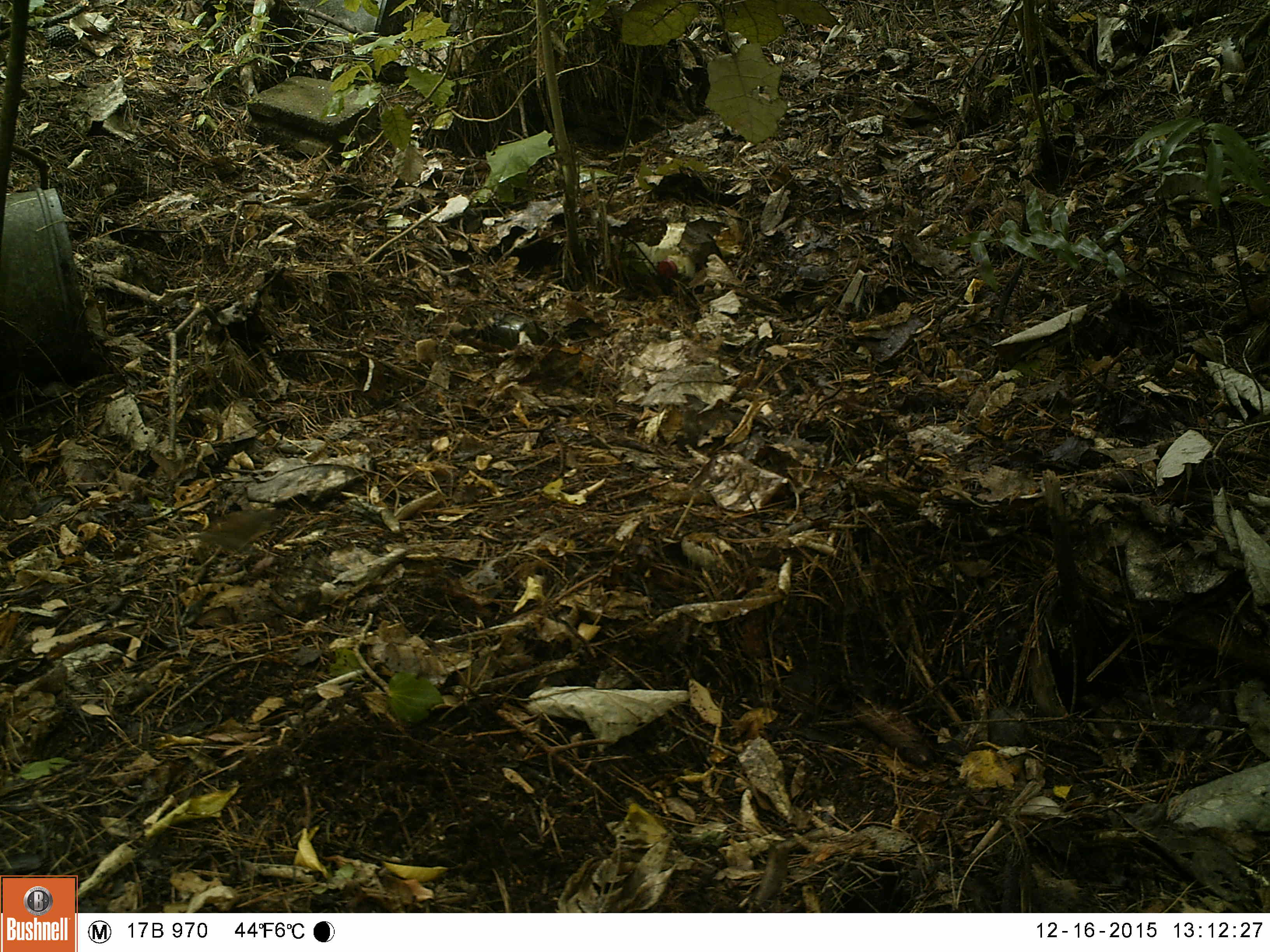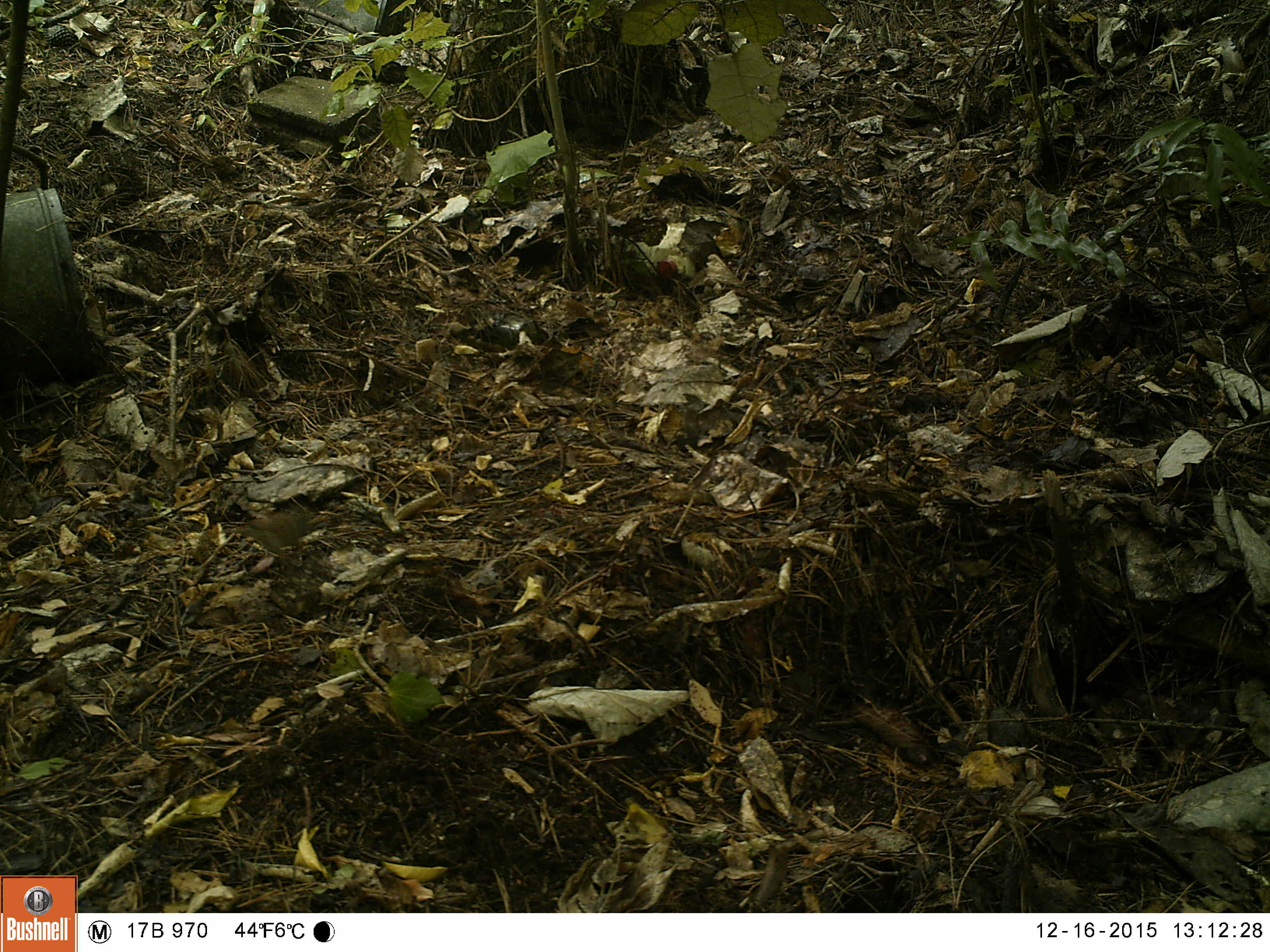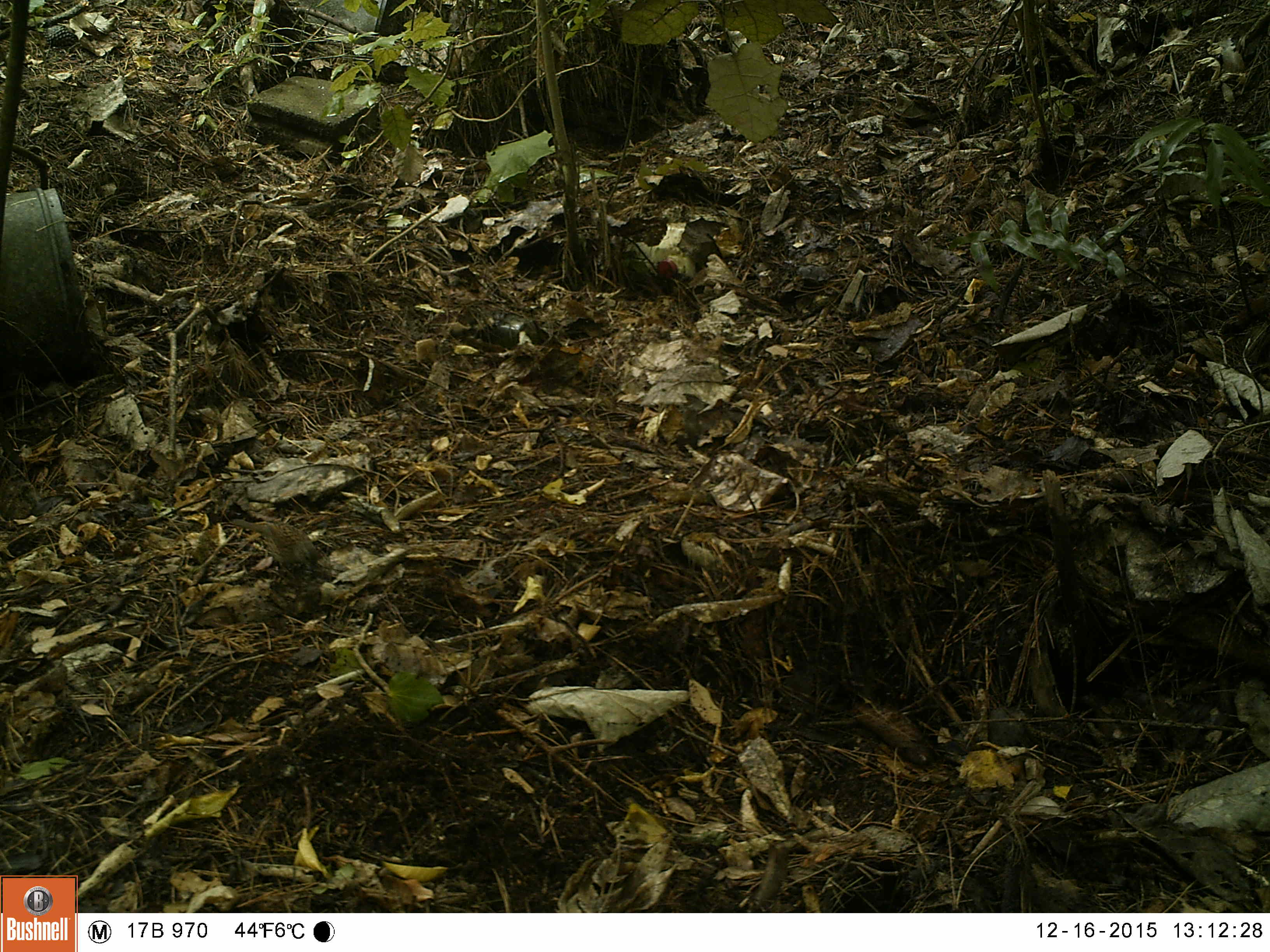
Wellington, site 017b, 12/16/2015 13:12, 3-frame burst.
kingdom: Animalia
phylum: Chordata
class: Aves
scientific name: Aves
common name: bird